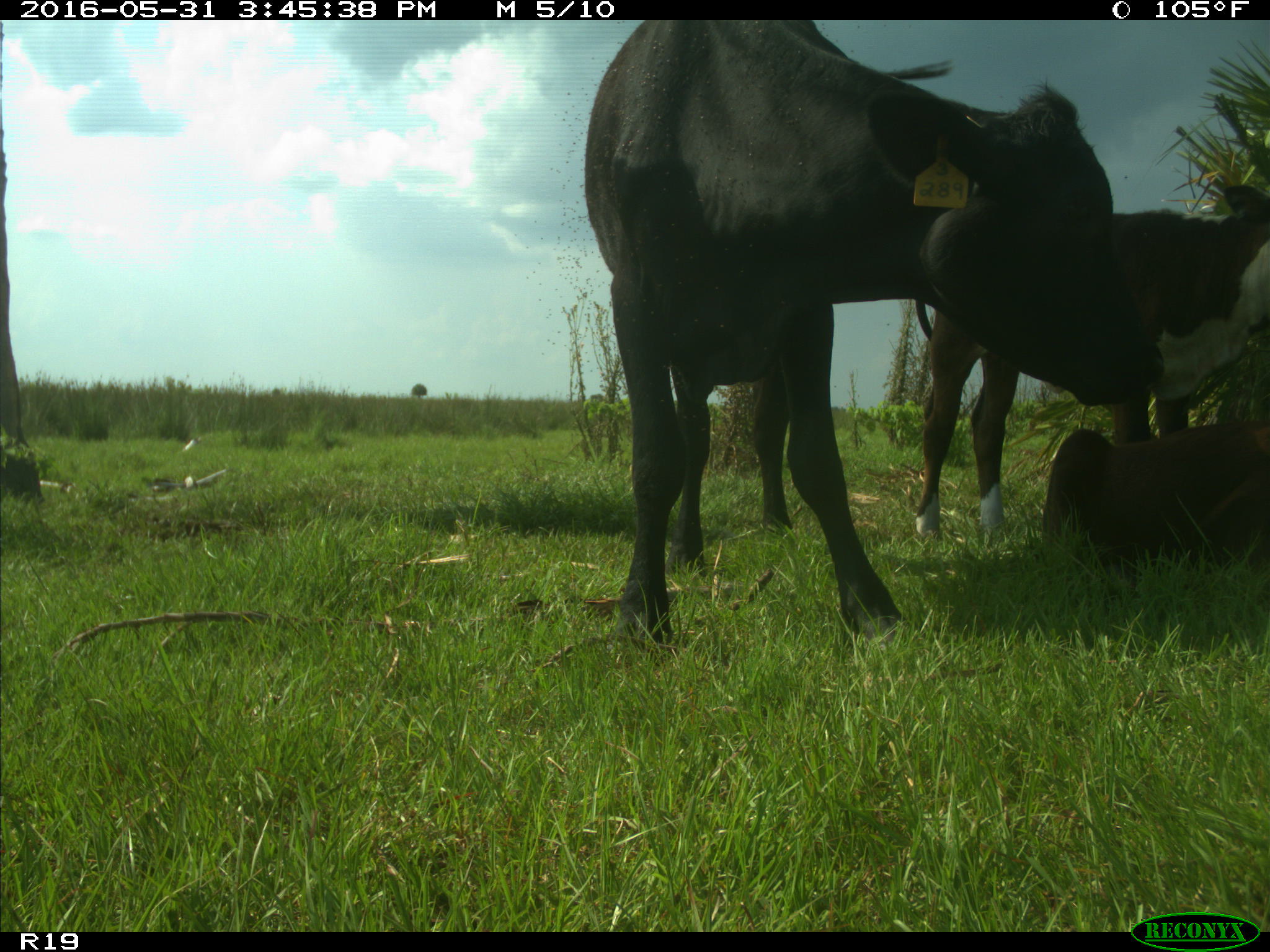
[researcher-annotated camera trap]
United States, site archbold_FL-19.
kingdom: Animalia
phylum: Chordata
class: Mammalia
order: Artiodactyla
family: Bovidae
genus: Bos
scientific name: Bos taurus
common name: domestic cow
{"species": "Bos taurus (domestic cow)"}